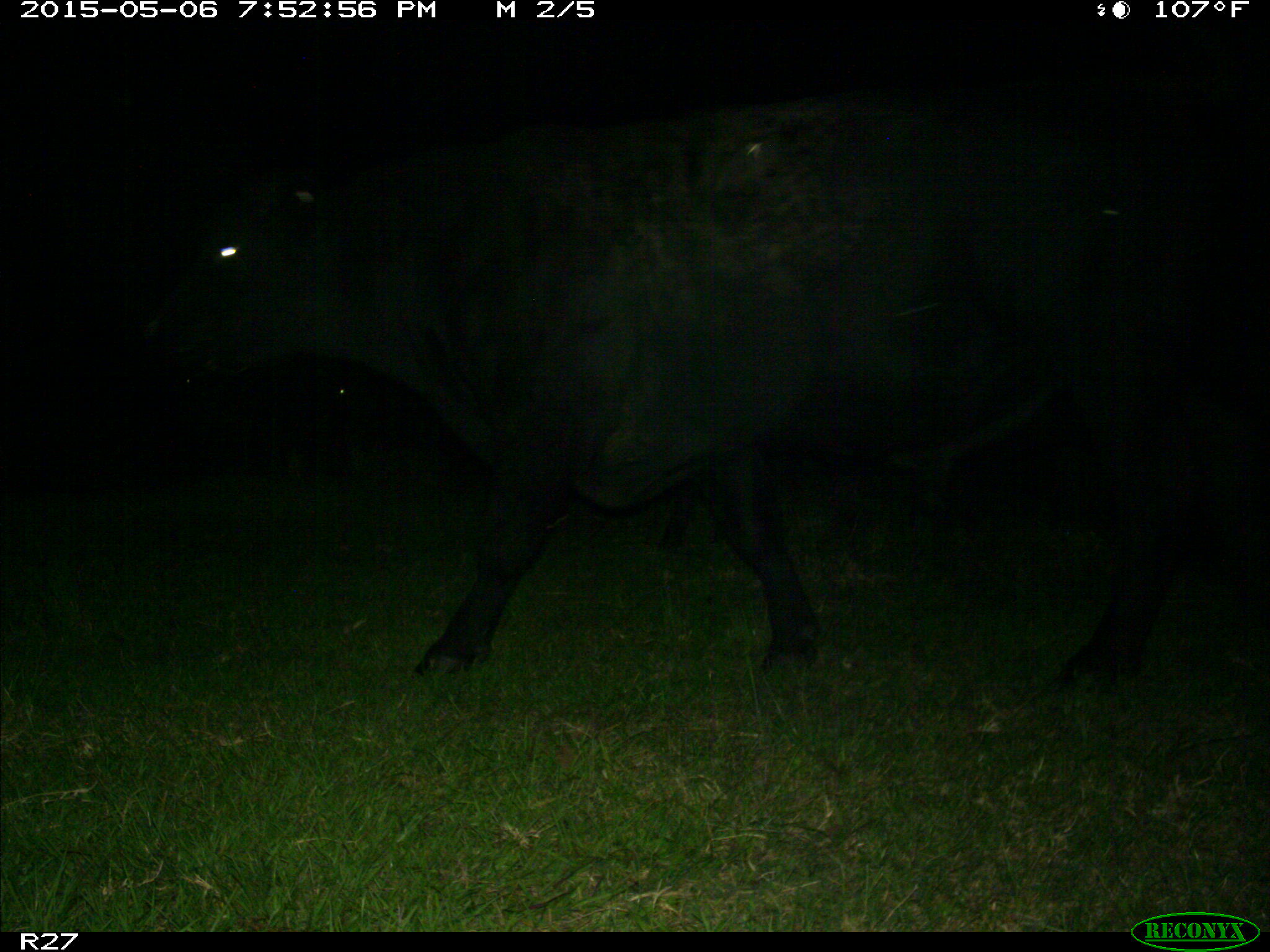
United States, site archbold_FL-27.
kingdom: Animalia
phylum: Chordata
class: Mammalia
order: Artiodactyla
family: Bovidae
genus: Bos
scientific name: Bos taurus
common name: domestic cow